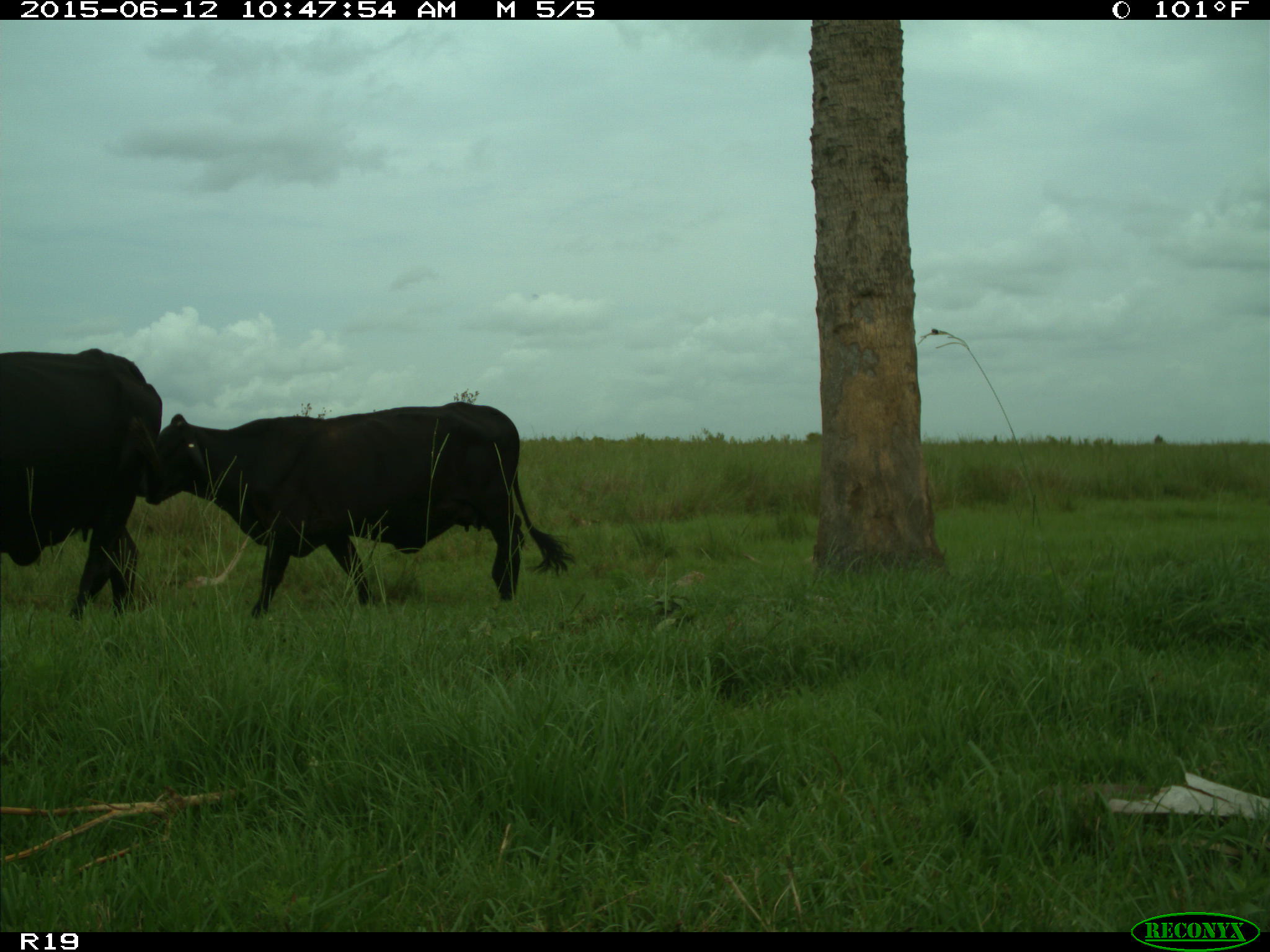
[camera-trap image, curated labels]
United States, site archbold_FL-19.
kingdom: Animalia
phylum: Chordata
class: Mammalia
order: Artiodactyla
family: Bovidae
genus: Bos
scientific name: Bos taurus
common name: domestic cow